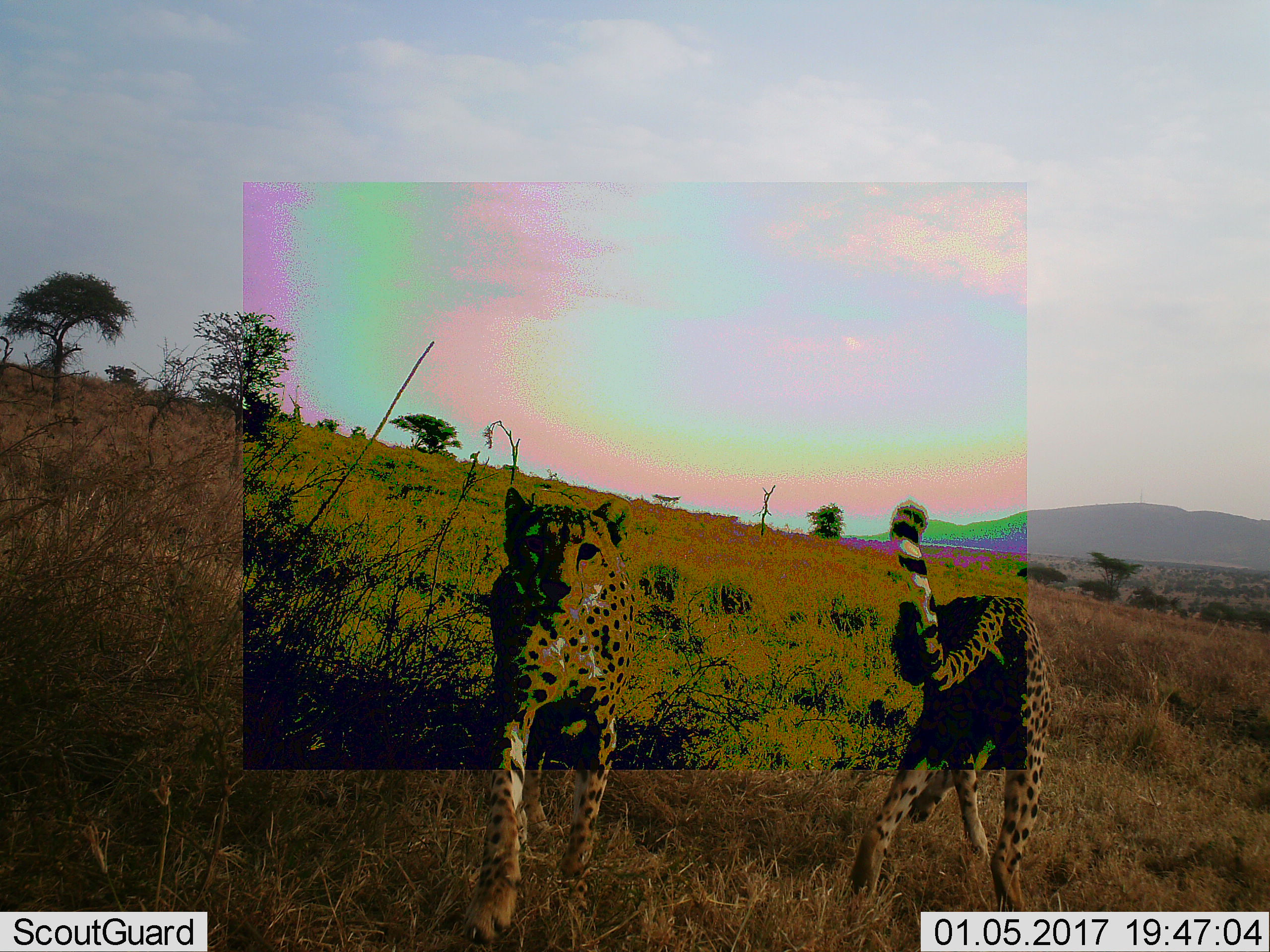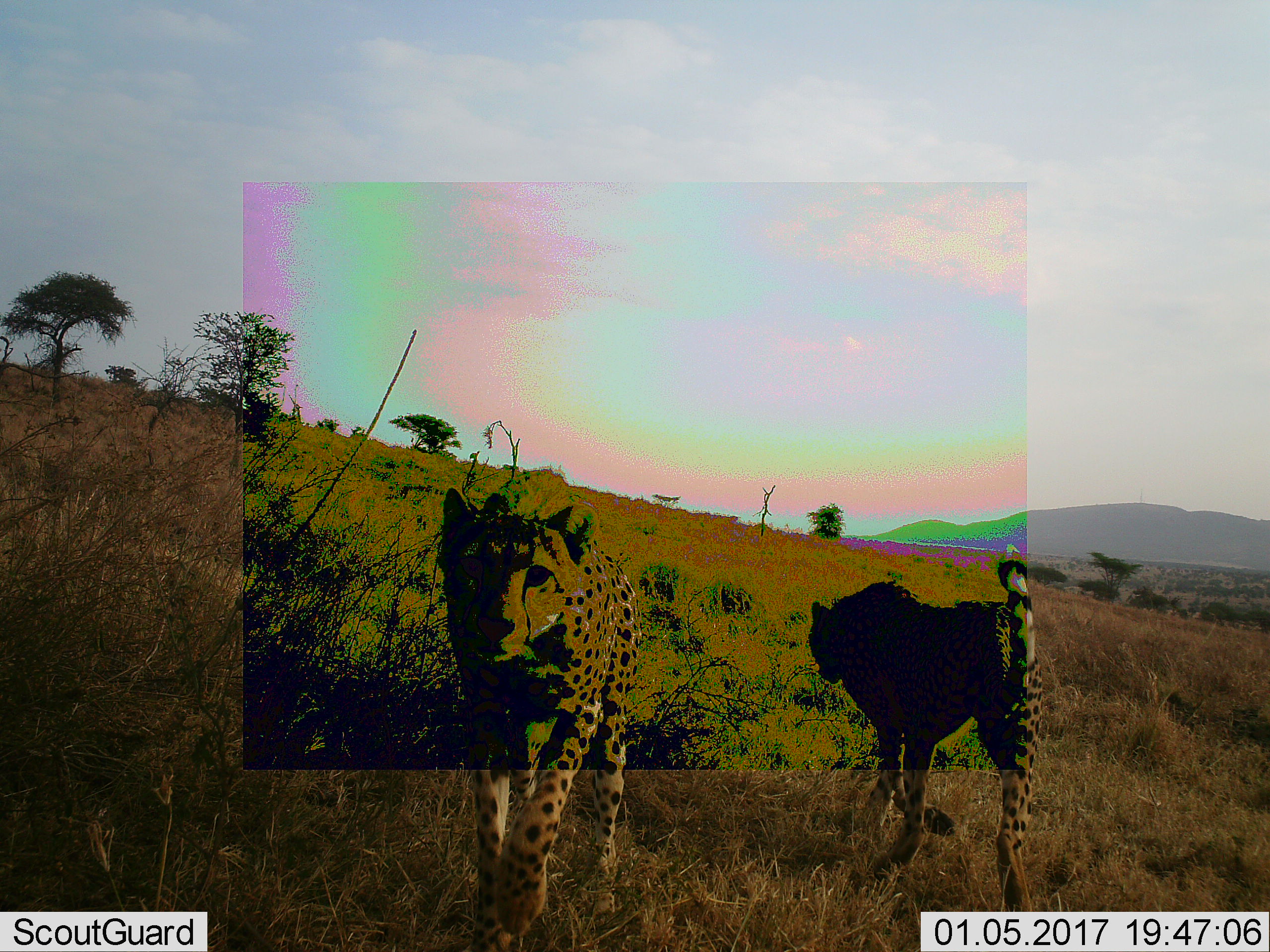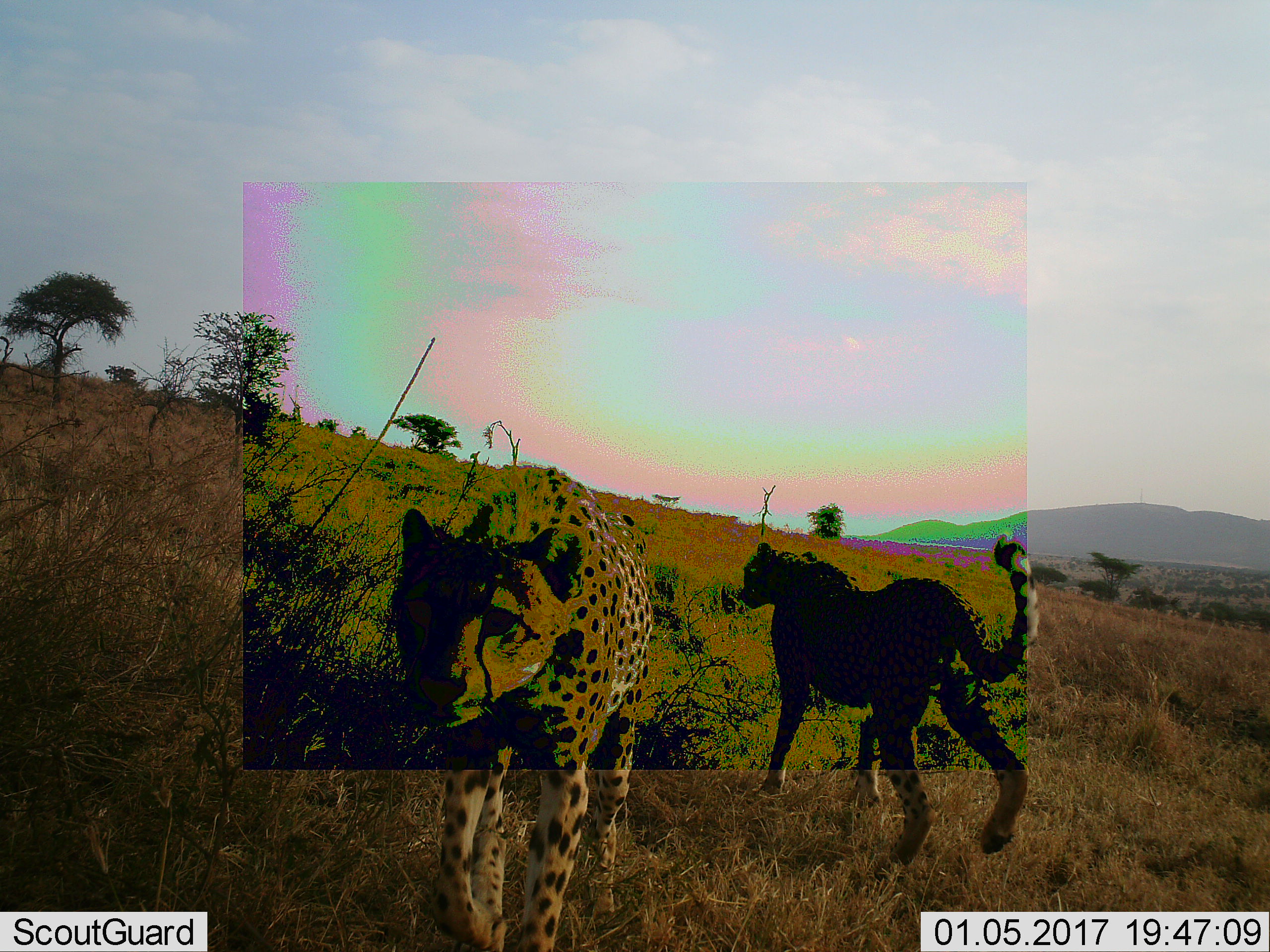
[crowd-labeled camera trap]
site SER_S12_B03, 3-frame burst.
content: unidentified animal